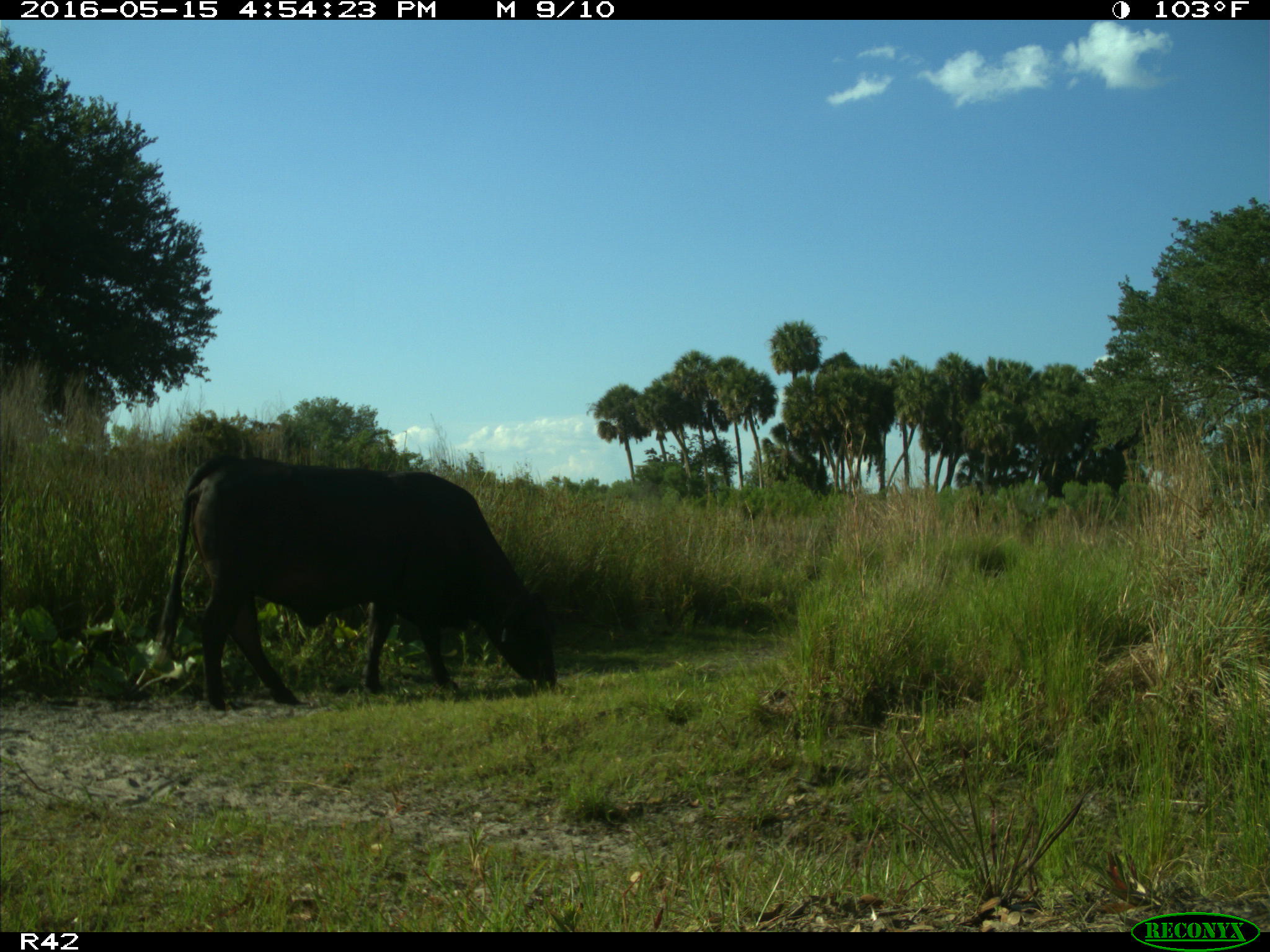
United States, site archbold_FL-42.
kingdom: Animalia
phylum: Chordata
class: Mammalia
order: Artiodactyla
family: Bovidae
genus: Bos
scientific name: Bos taurus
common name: domestic cow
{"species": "Bos taurus (domestic cow)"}